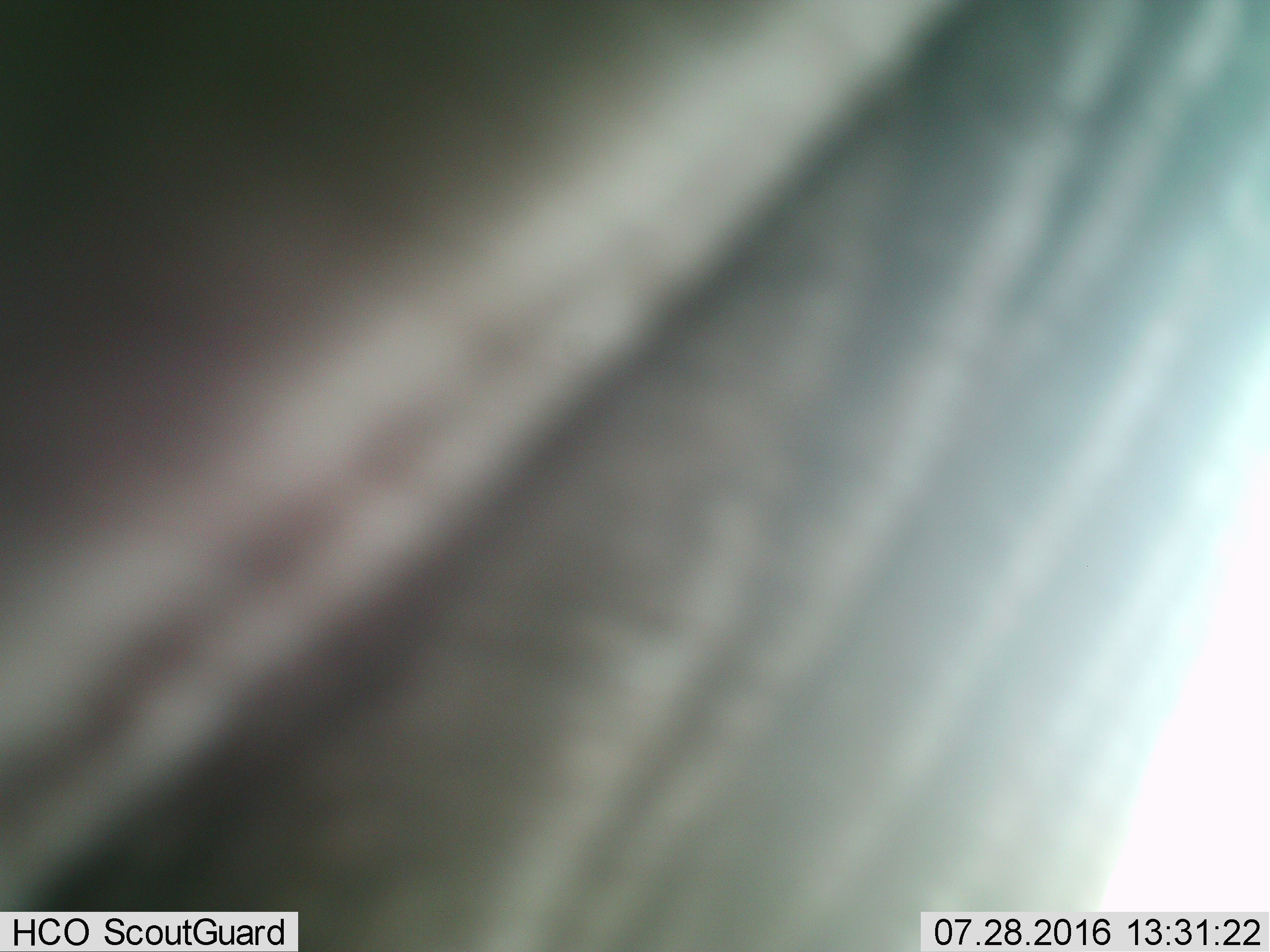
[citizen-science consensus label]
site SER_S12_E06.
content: unidentified animal